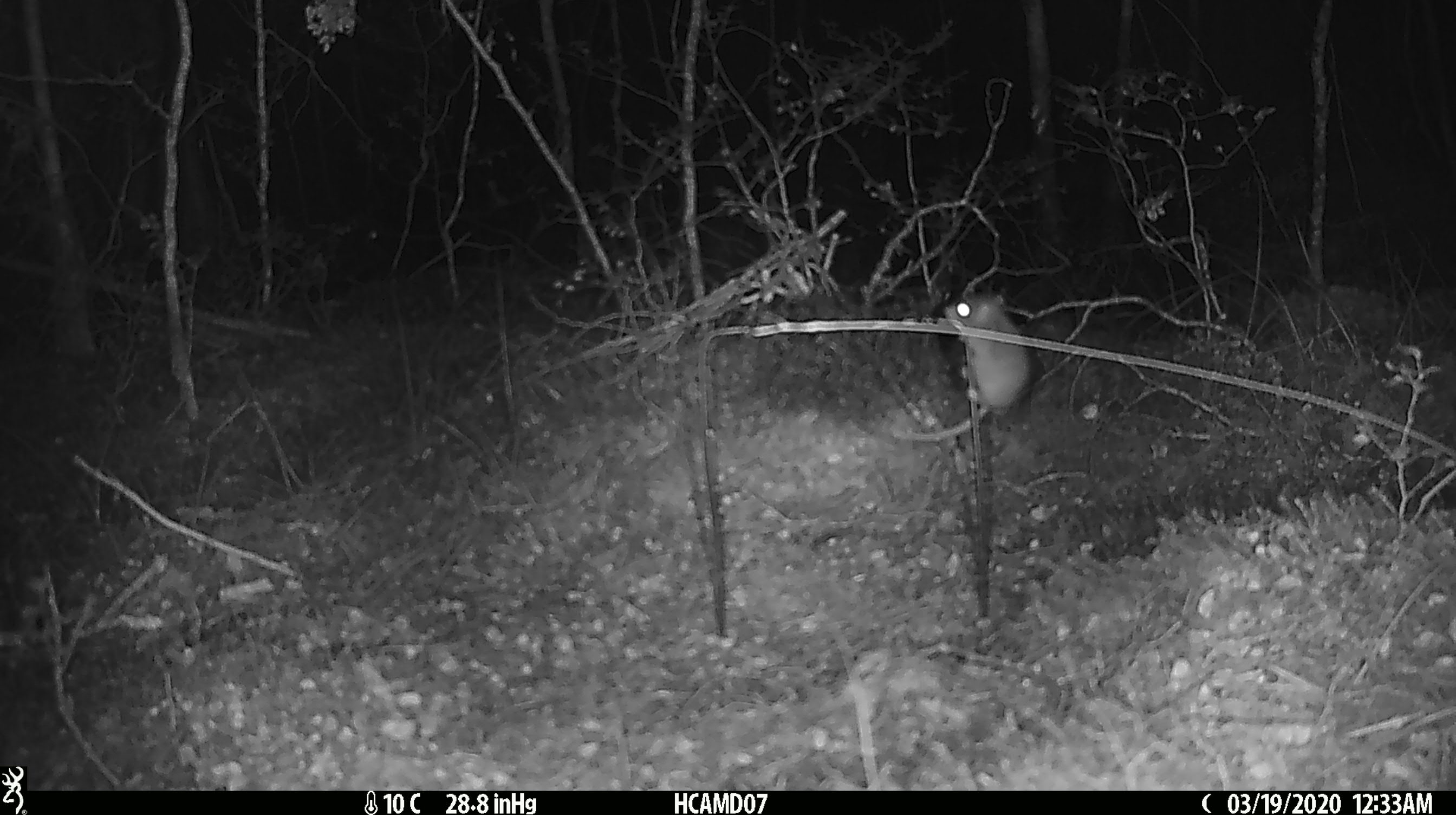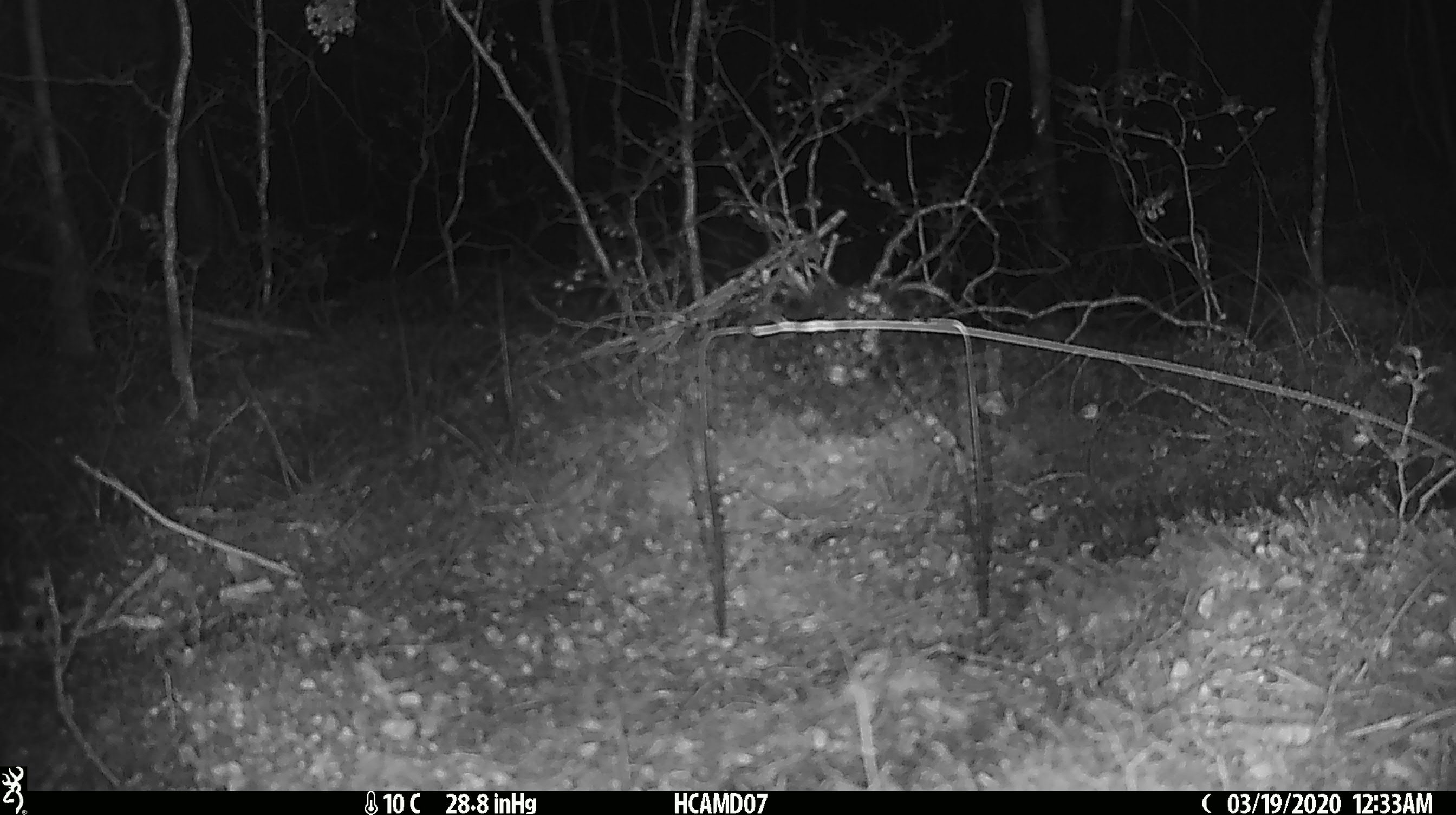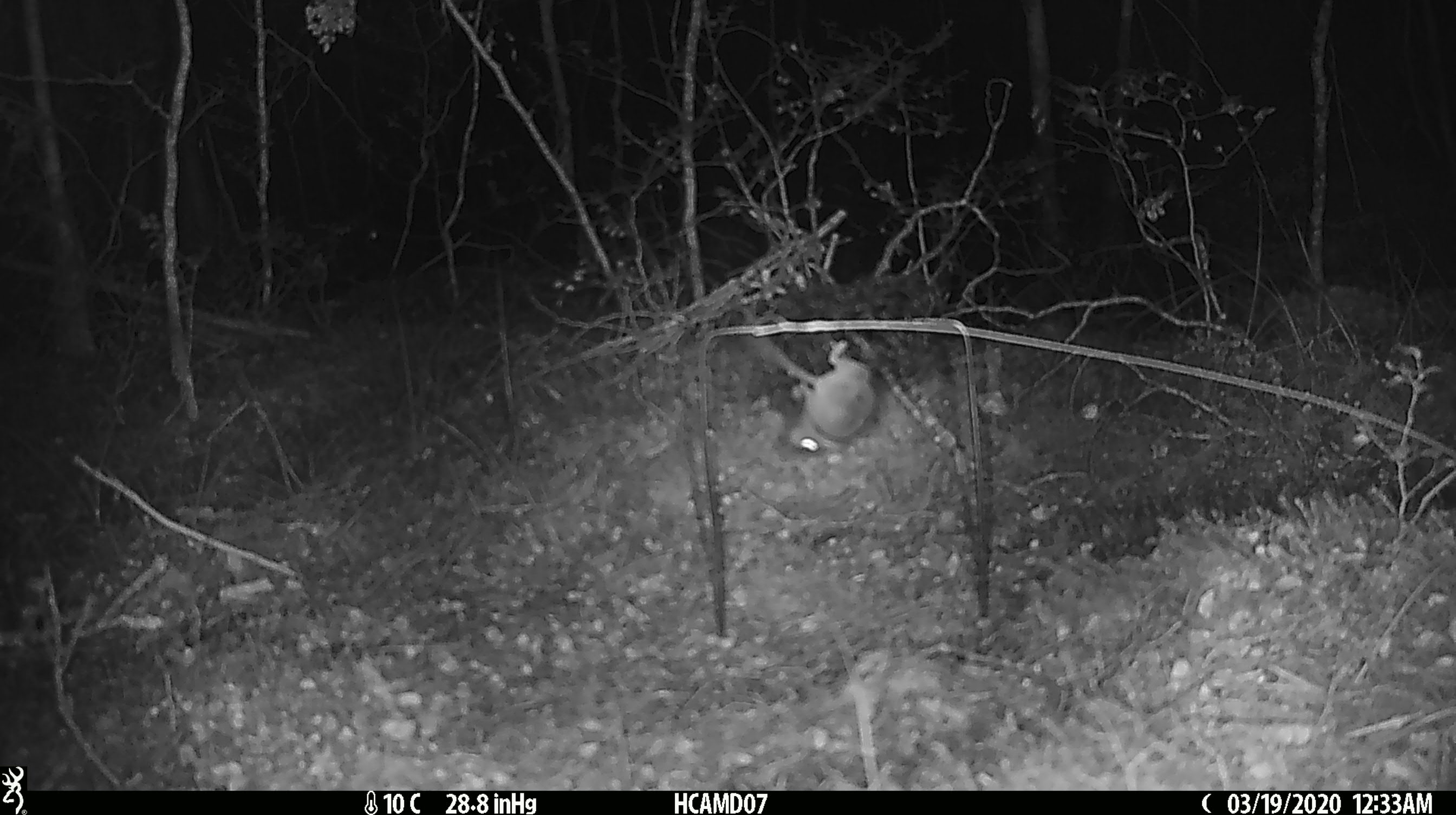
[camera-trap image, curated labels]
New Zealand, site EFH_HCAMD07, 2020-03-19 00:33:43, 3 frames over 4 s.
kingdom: Animalia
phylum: Chordata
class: Mammalia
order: Rodentia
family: Muridae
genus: Mus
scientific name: Mus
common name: mouse